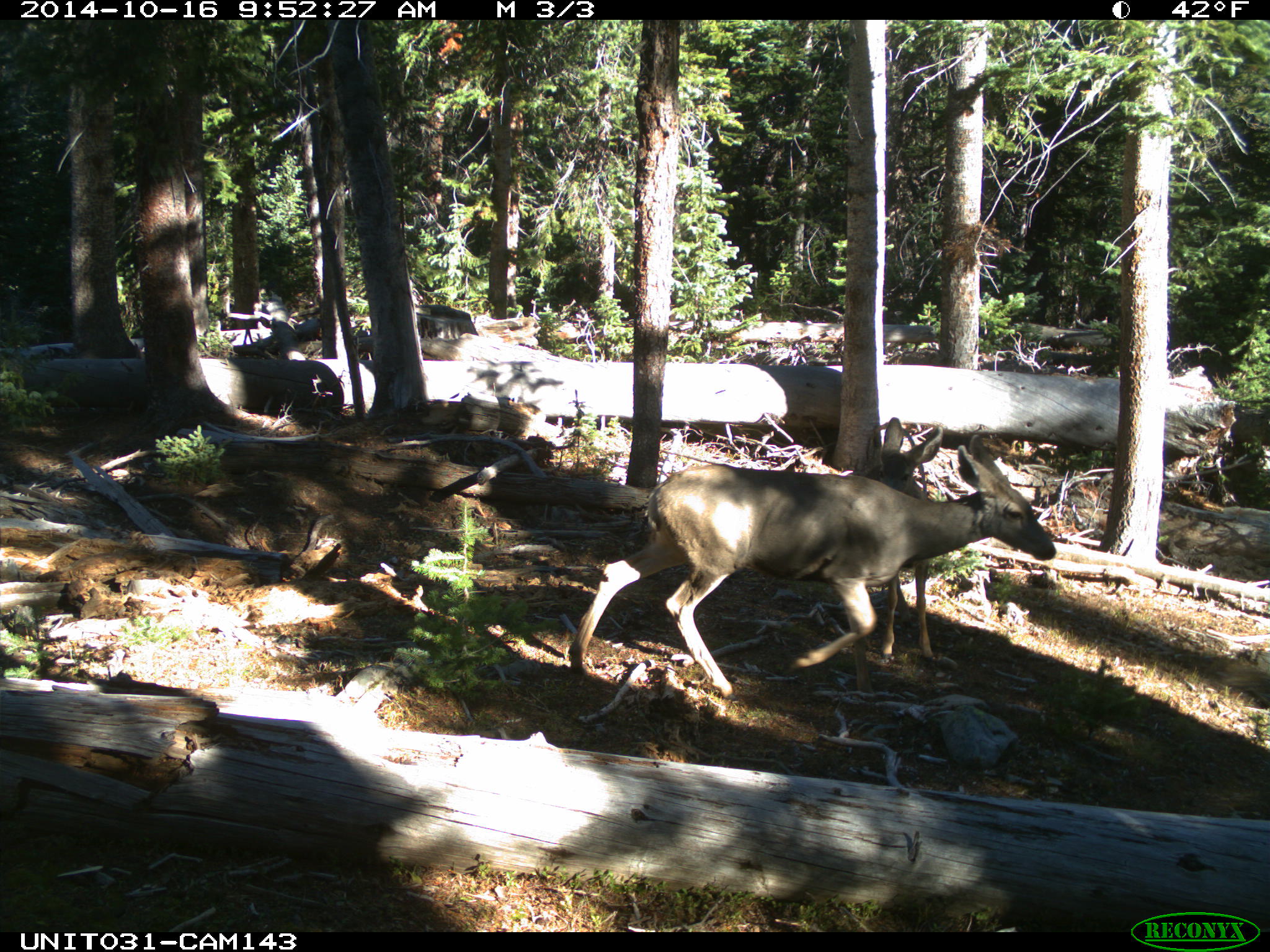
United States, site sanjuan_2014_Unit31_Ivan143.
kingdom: Animalia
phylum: Chordata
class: Mammalia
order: Artiodactyla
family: Cervidae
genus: Odocoileus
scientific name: Odocoileus hemionus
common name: mule deer